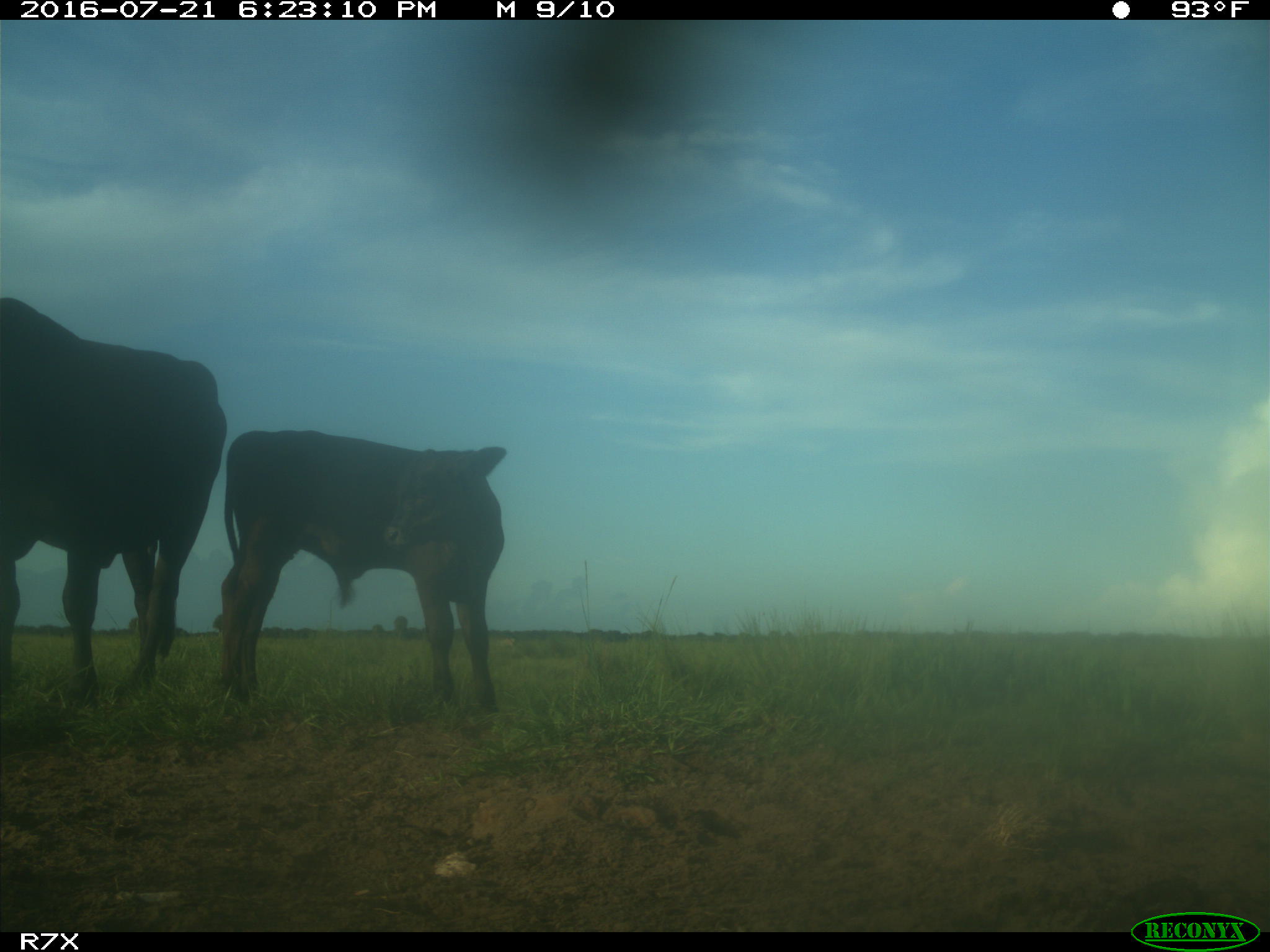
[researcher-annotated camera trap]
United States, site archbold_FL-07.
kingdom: Animalia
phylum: Chordata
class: Mammalia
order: Artiodactyla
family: Bovidae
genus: Bos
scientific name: Bos taurus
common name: domestic cow